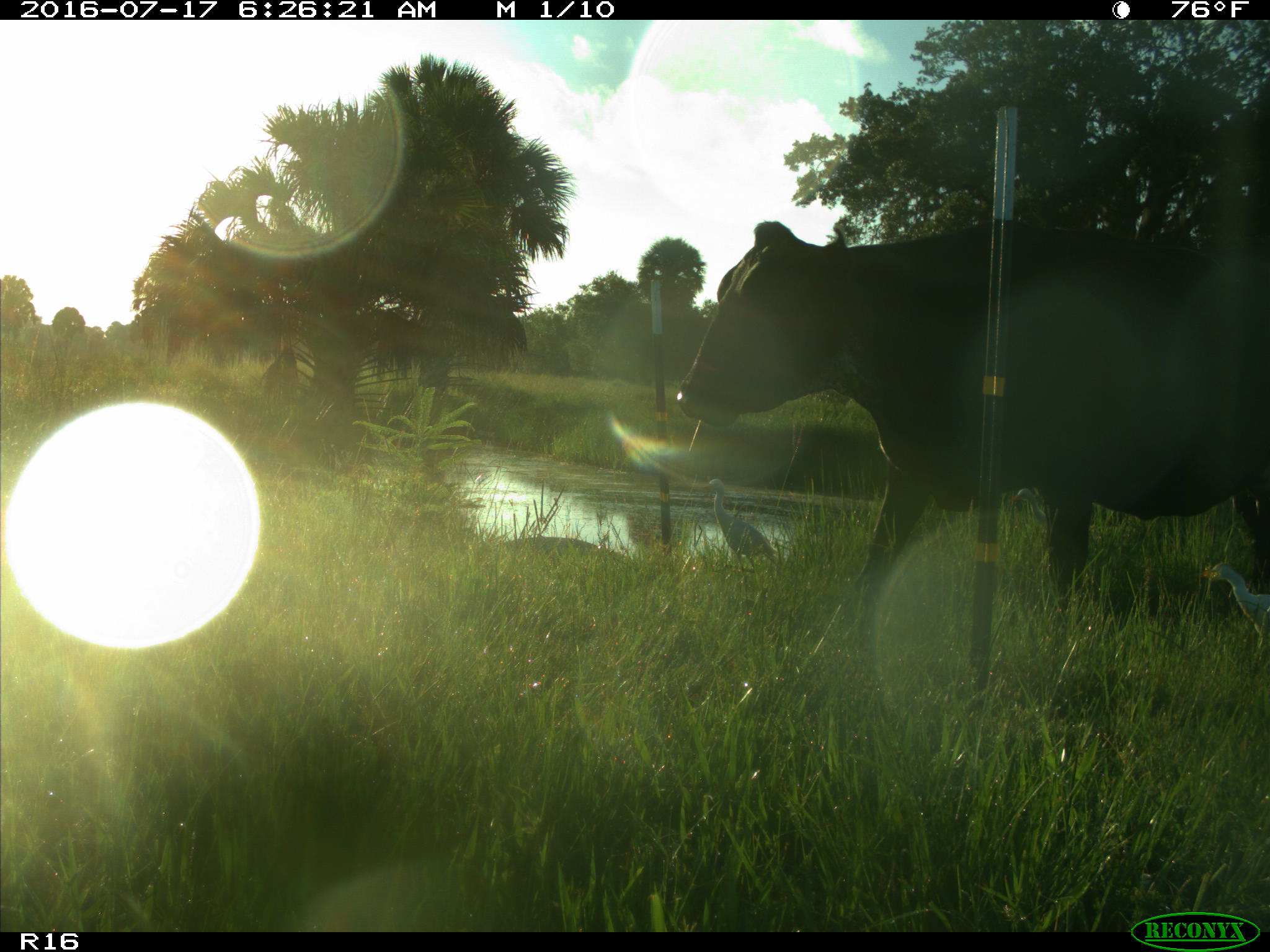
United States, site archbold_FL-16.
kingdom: Animalia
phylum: Chordata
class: Mammalia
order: Artiodactyla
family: Bovidae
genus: Bos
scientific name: Bos taurus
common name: domestic cow